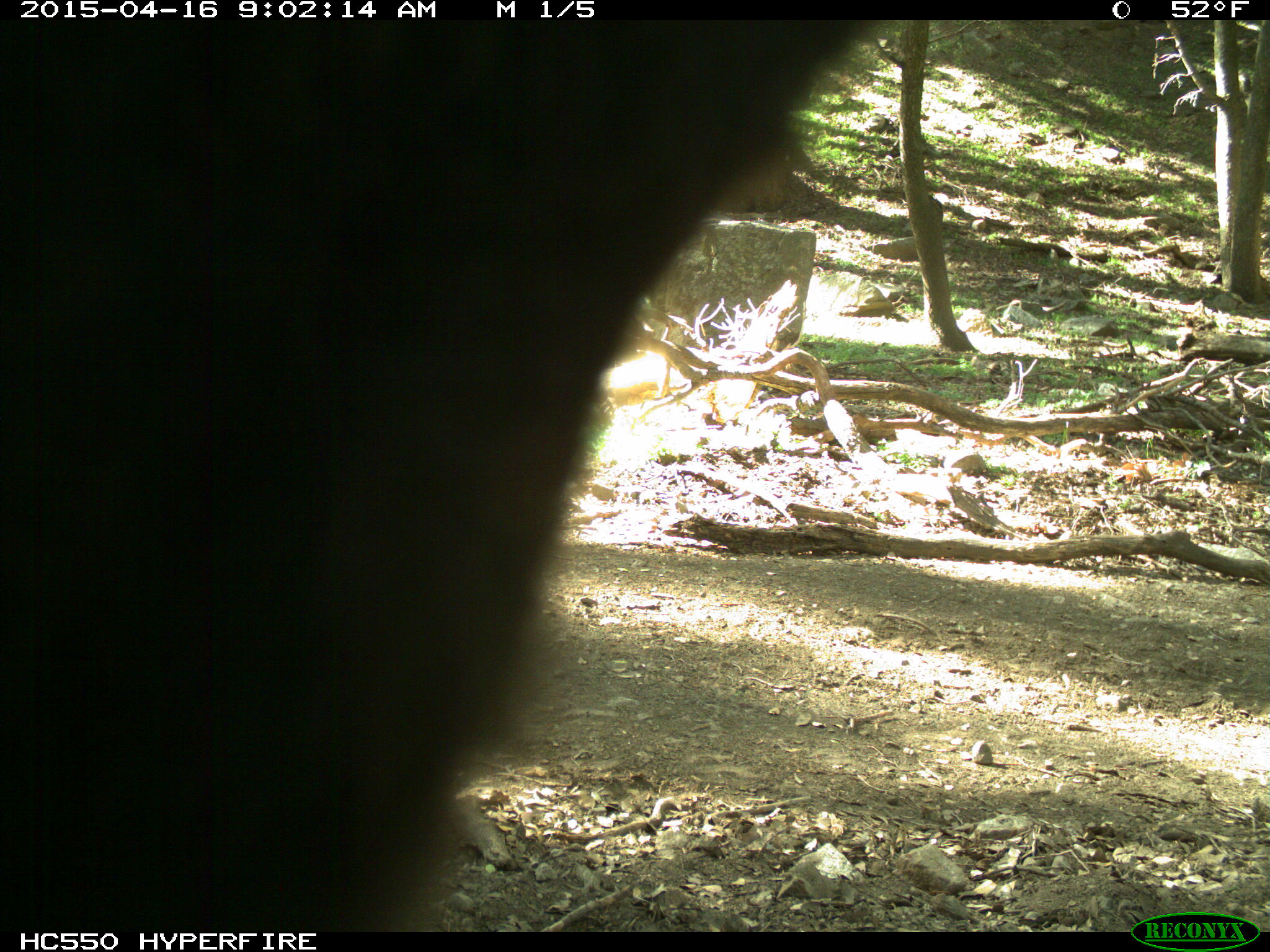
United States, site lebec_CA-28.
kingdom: Animalia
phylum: Chordata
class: Mammalia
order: Artiodactyla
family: Bovidae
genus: Bos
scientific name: Bos taurus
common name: domestic cow